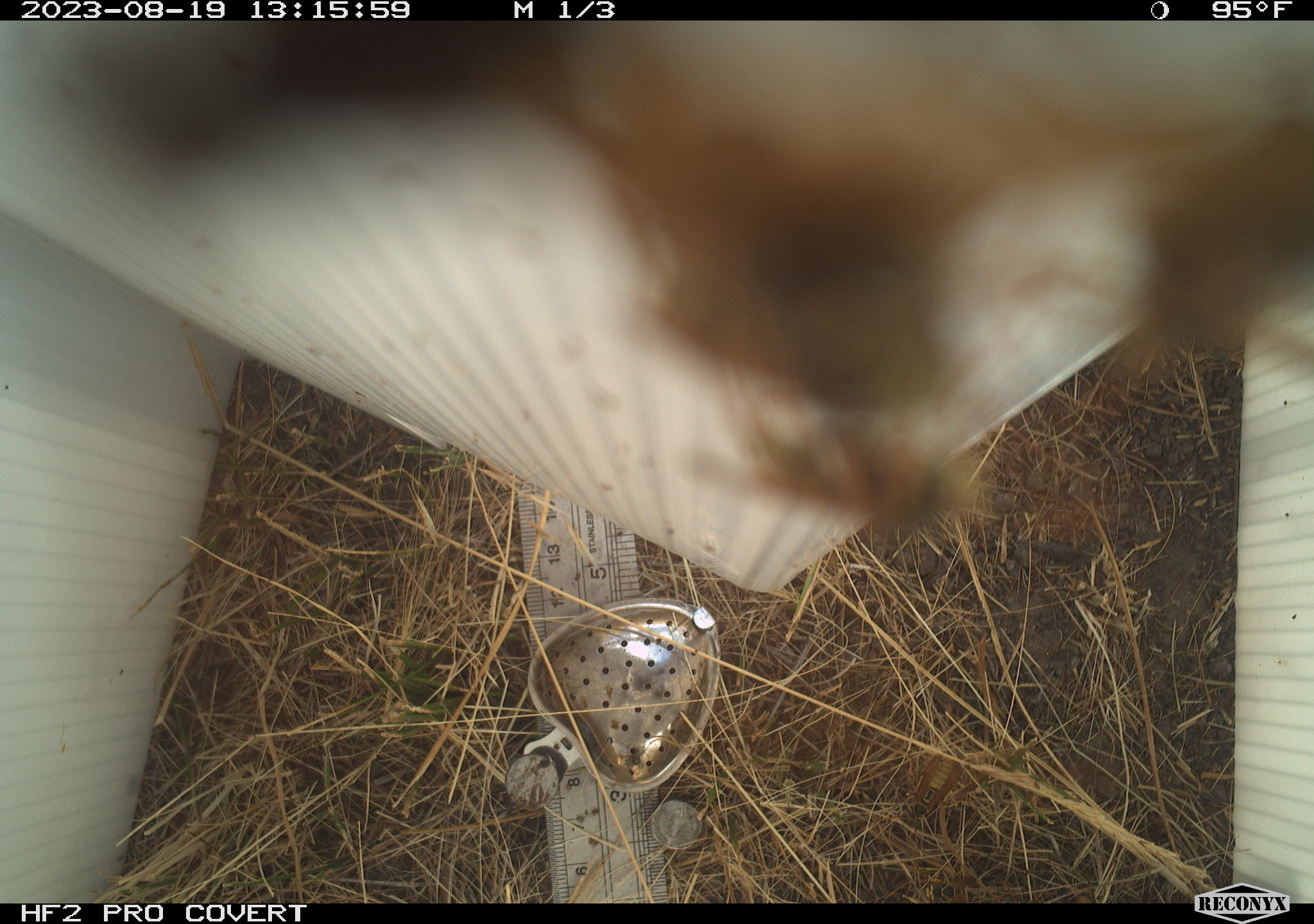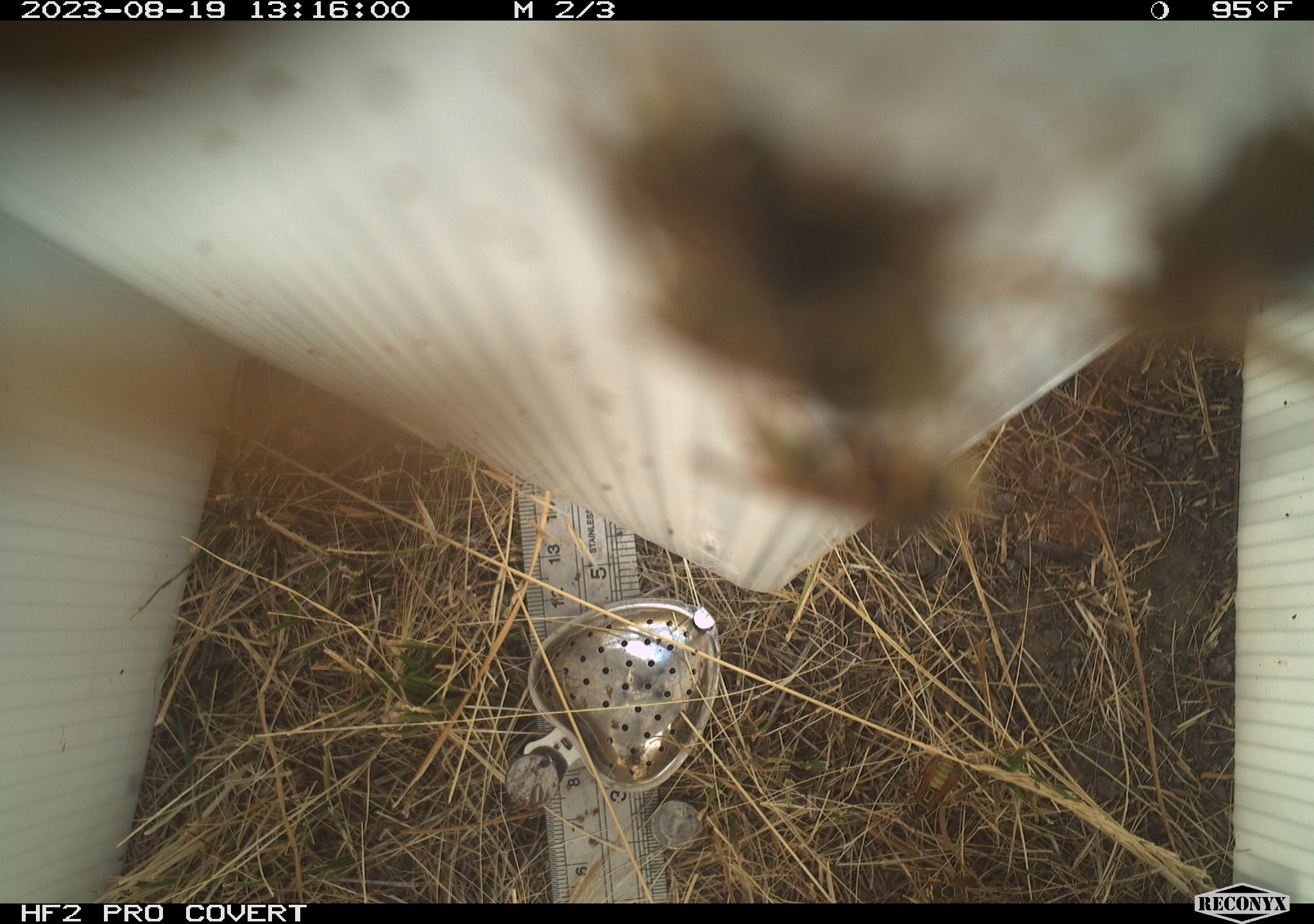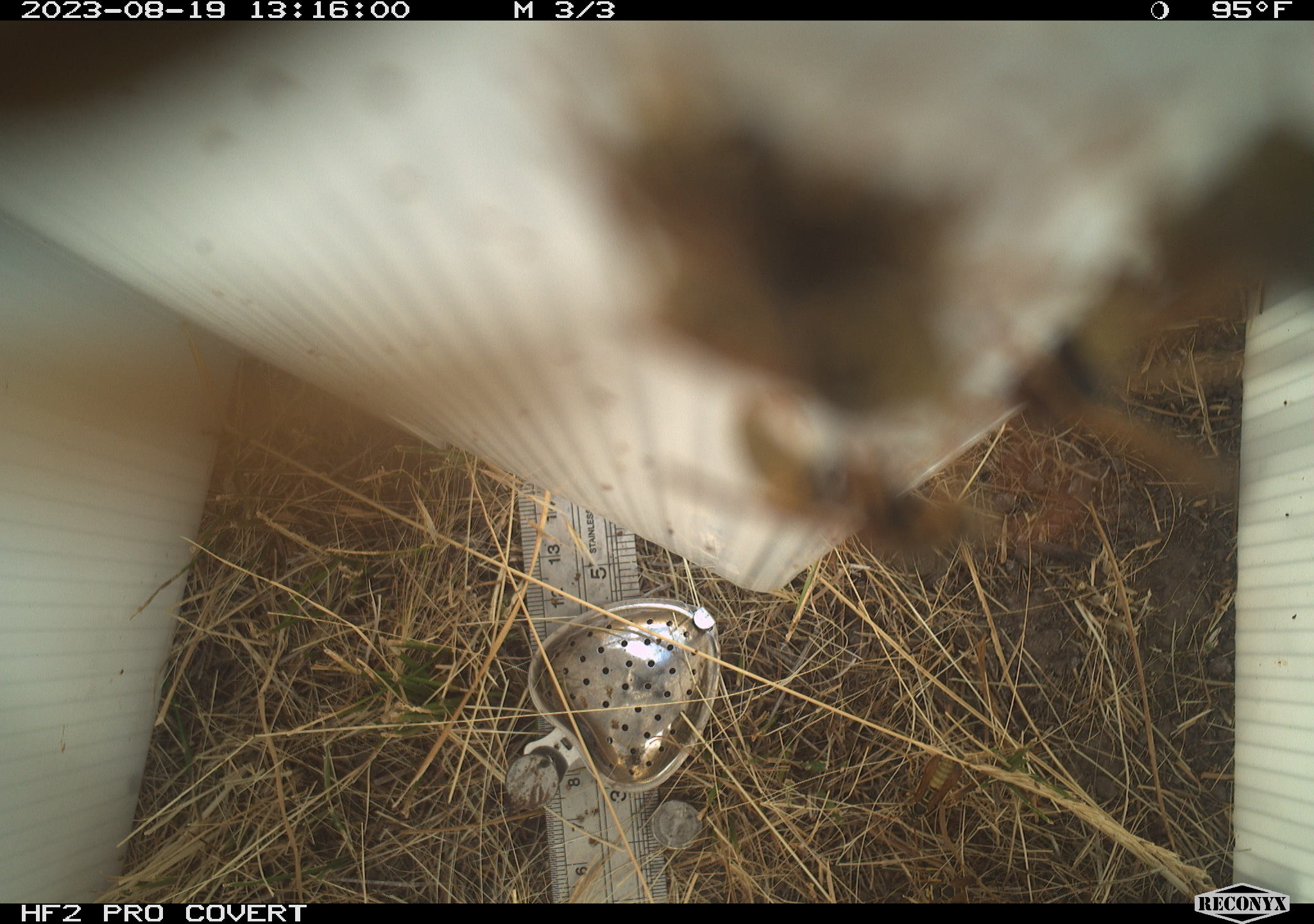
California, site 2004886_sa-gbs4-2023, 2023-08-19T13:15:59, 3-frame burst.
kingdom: Animalia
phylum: Arthropoda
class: Insecta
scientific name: Insecta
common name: insect